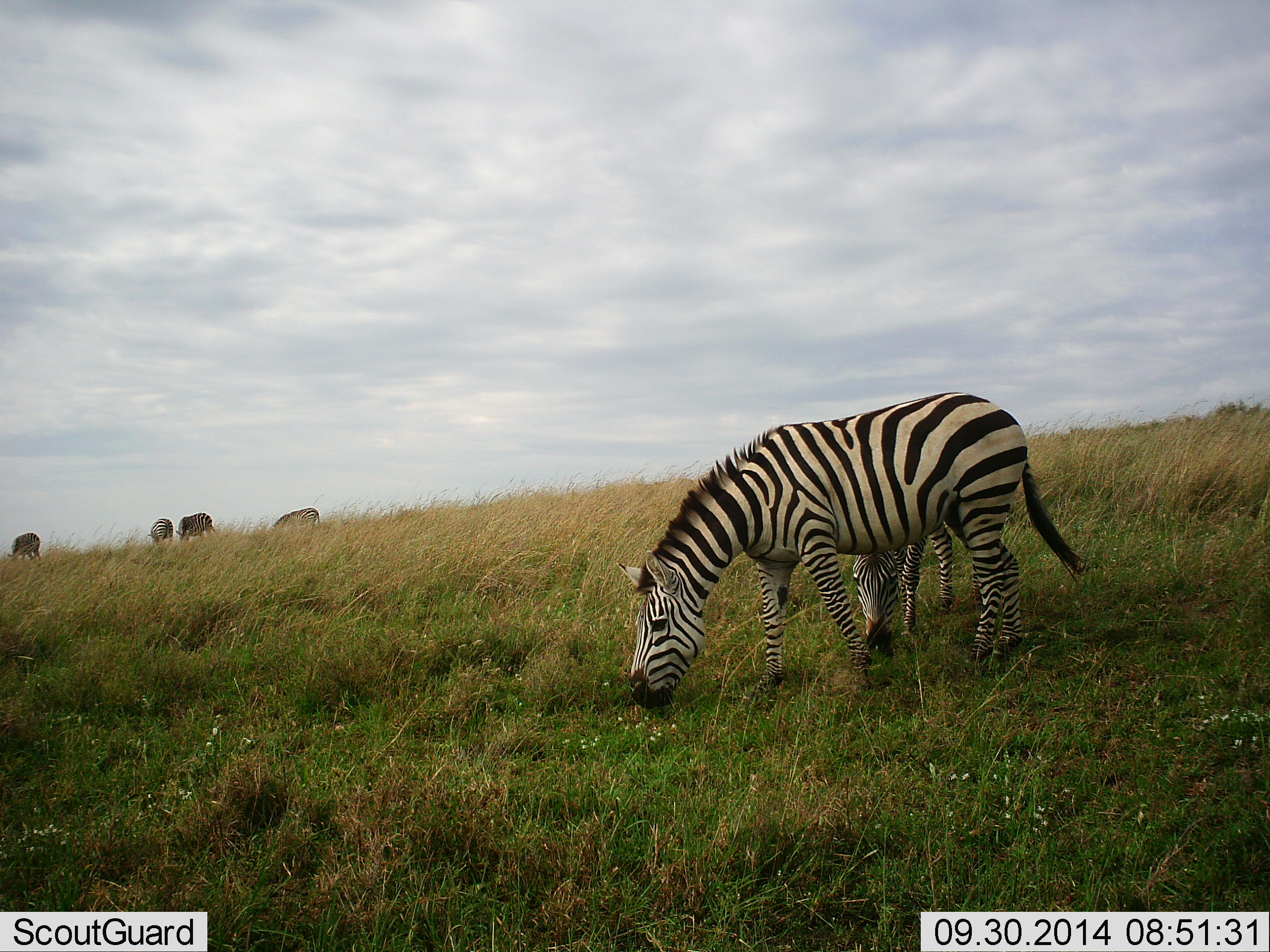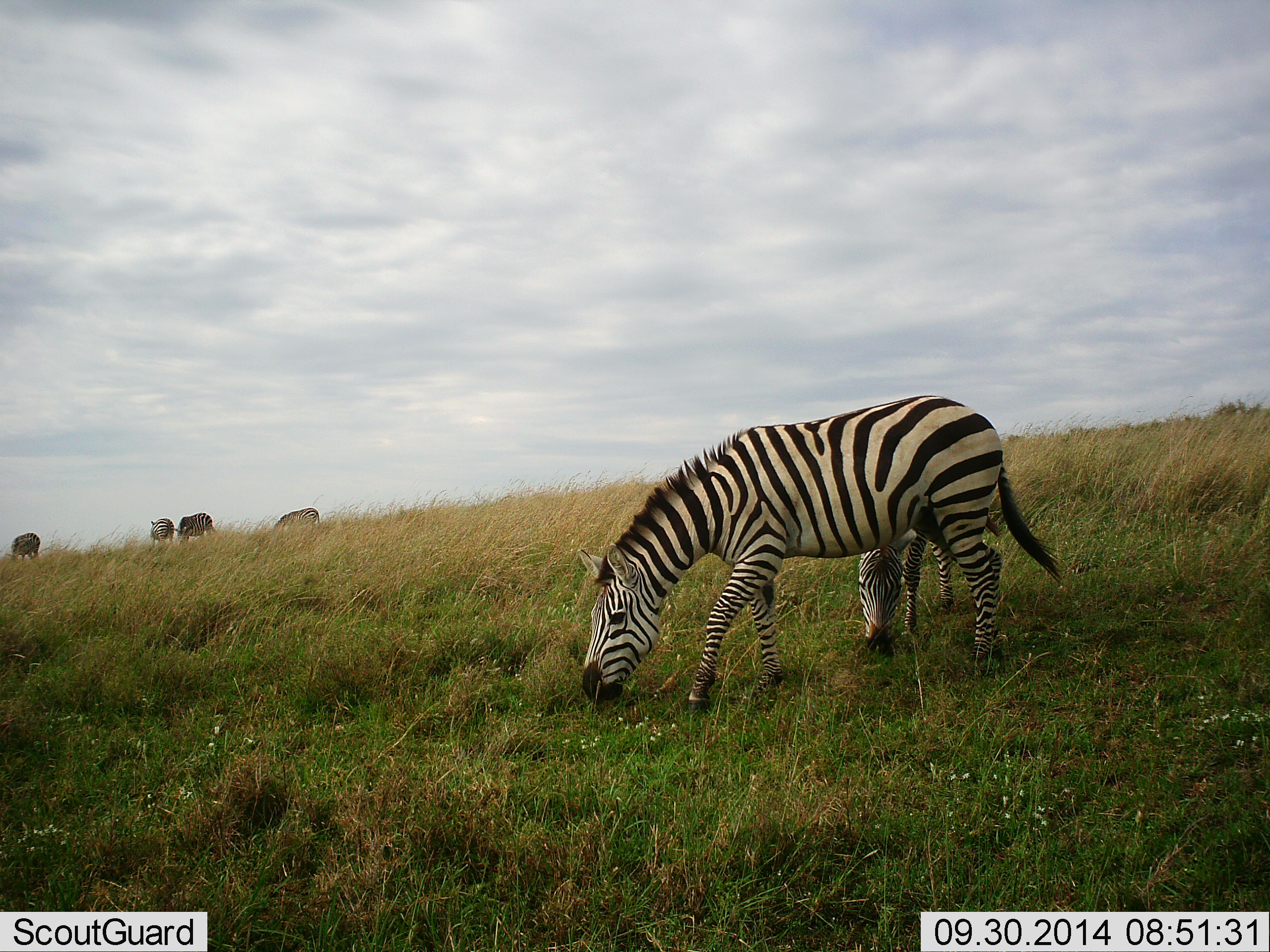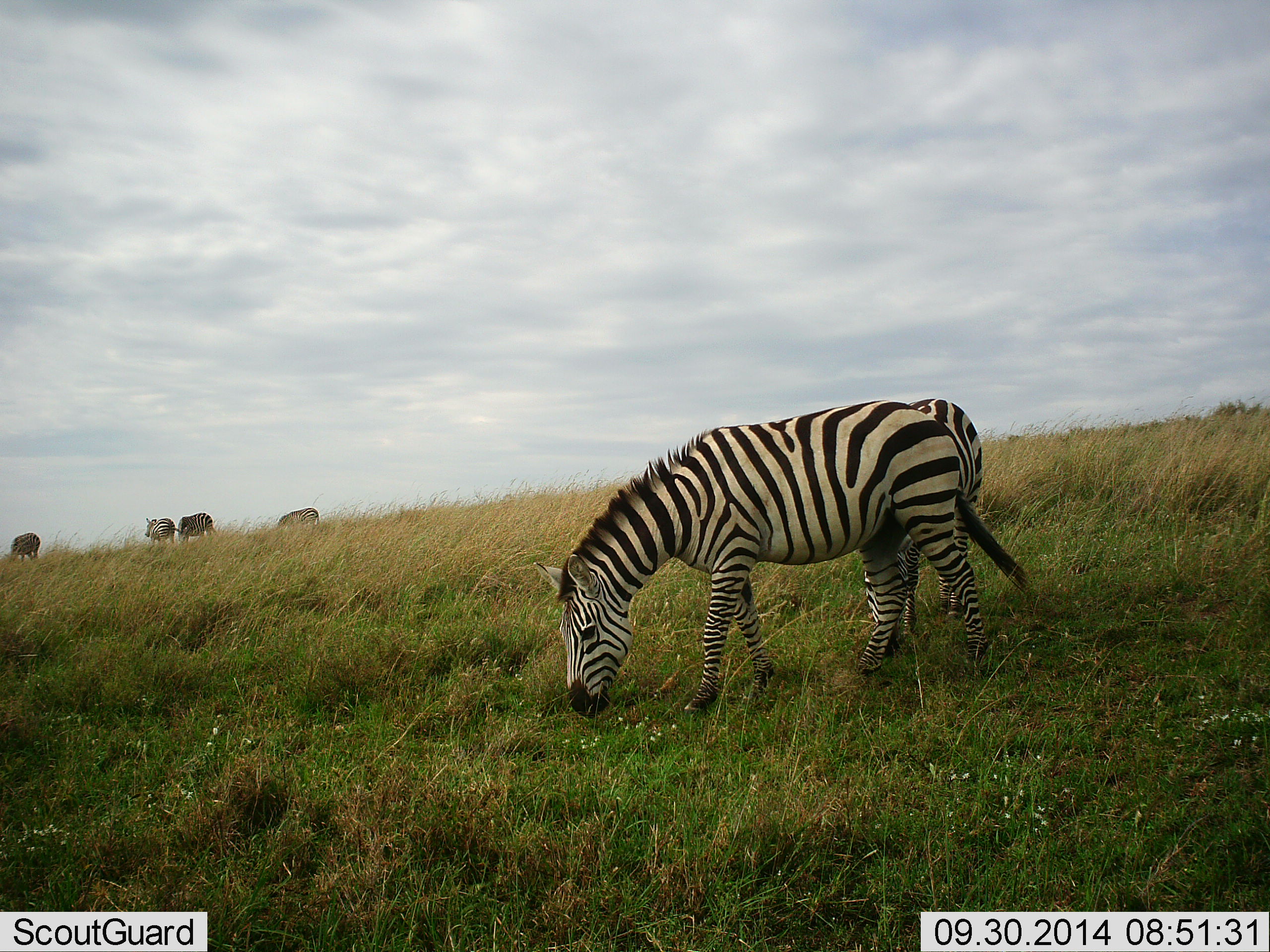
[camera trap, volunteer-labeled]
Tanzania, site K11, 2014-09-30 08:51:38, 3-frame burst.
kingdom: Animalia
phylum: Chordata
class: Mammalia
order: Perissodactyla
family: Equidae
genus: Equus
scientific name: Equus quagga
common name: plains zebra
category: zebra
Zebra (plains zebra) (Equus quagga), count 5. Behavior (volunteer vote fractions): standing 40%, resting 10%, moving 10%, interacting 0%. Young present (vote fraction): 0%. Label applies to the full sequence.